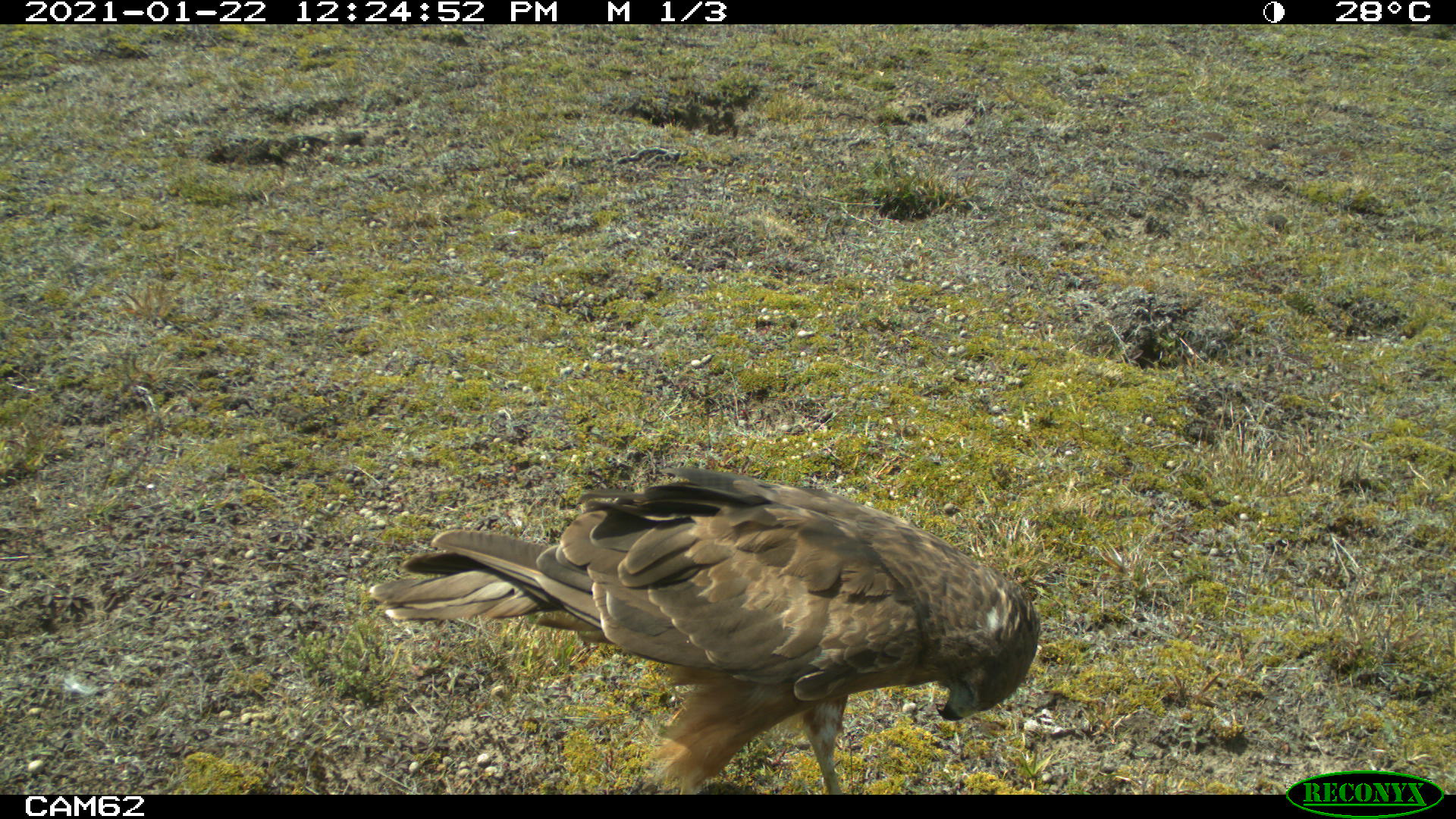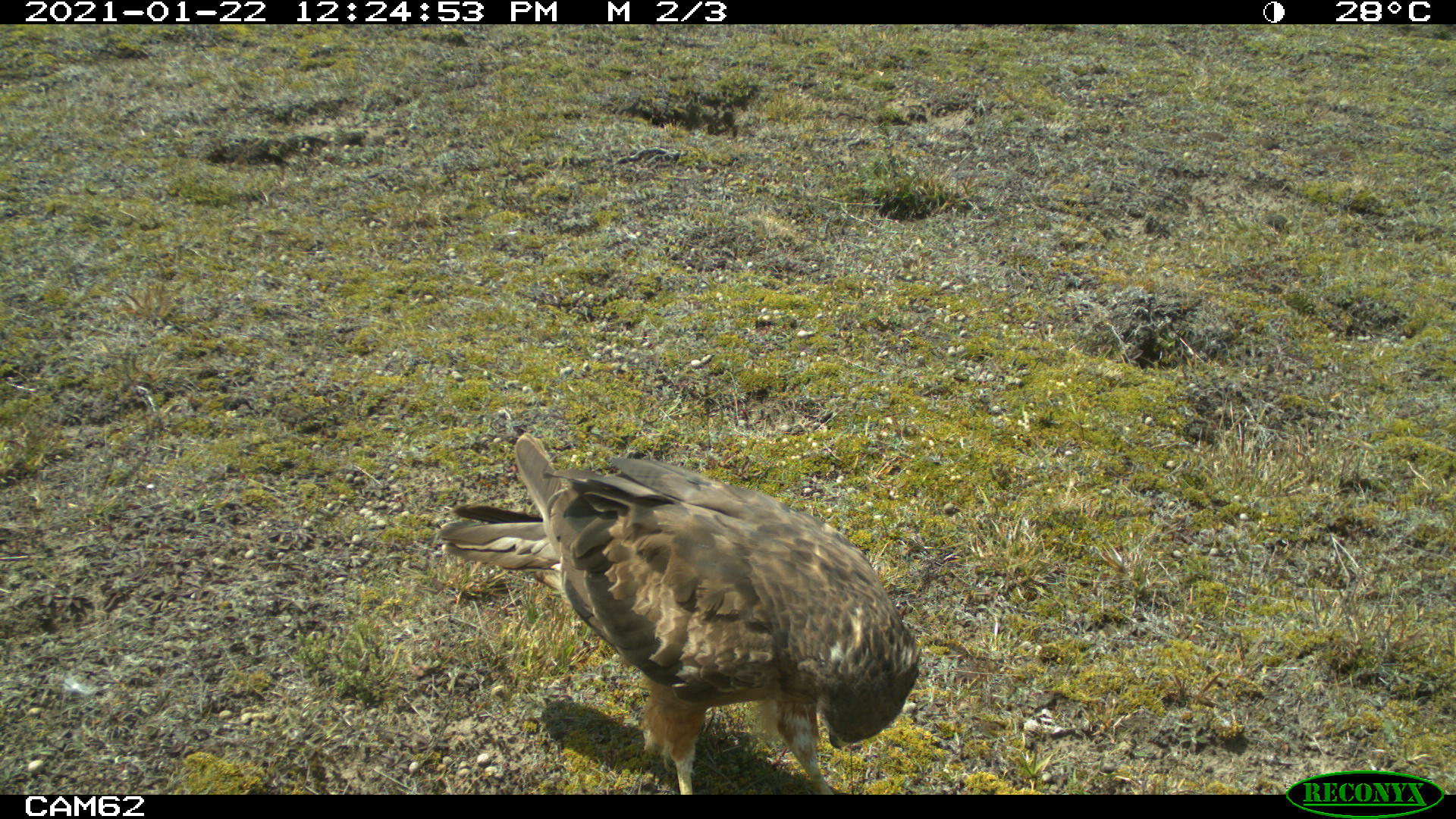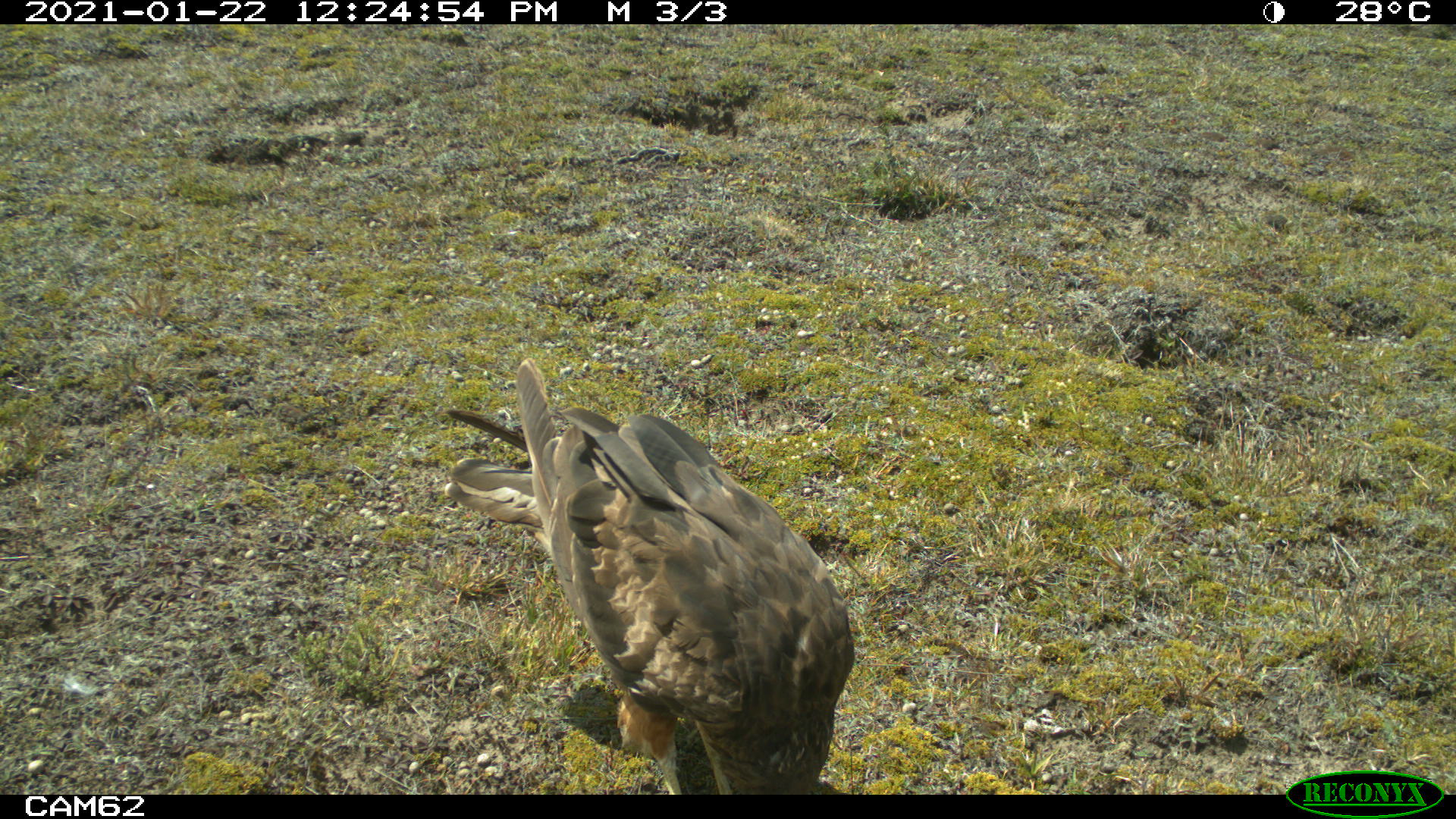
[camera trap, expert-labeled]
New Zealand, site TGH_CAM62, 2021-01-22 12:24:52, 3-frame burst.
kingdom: Animalia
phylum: Chordata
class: Aves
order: Accipitriformes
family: Accipitridae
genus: Circus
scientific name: Circus approximans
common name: swamp harrier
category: harrier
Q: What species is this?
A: Harrier (swamp harrier) (Circus approximans).